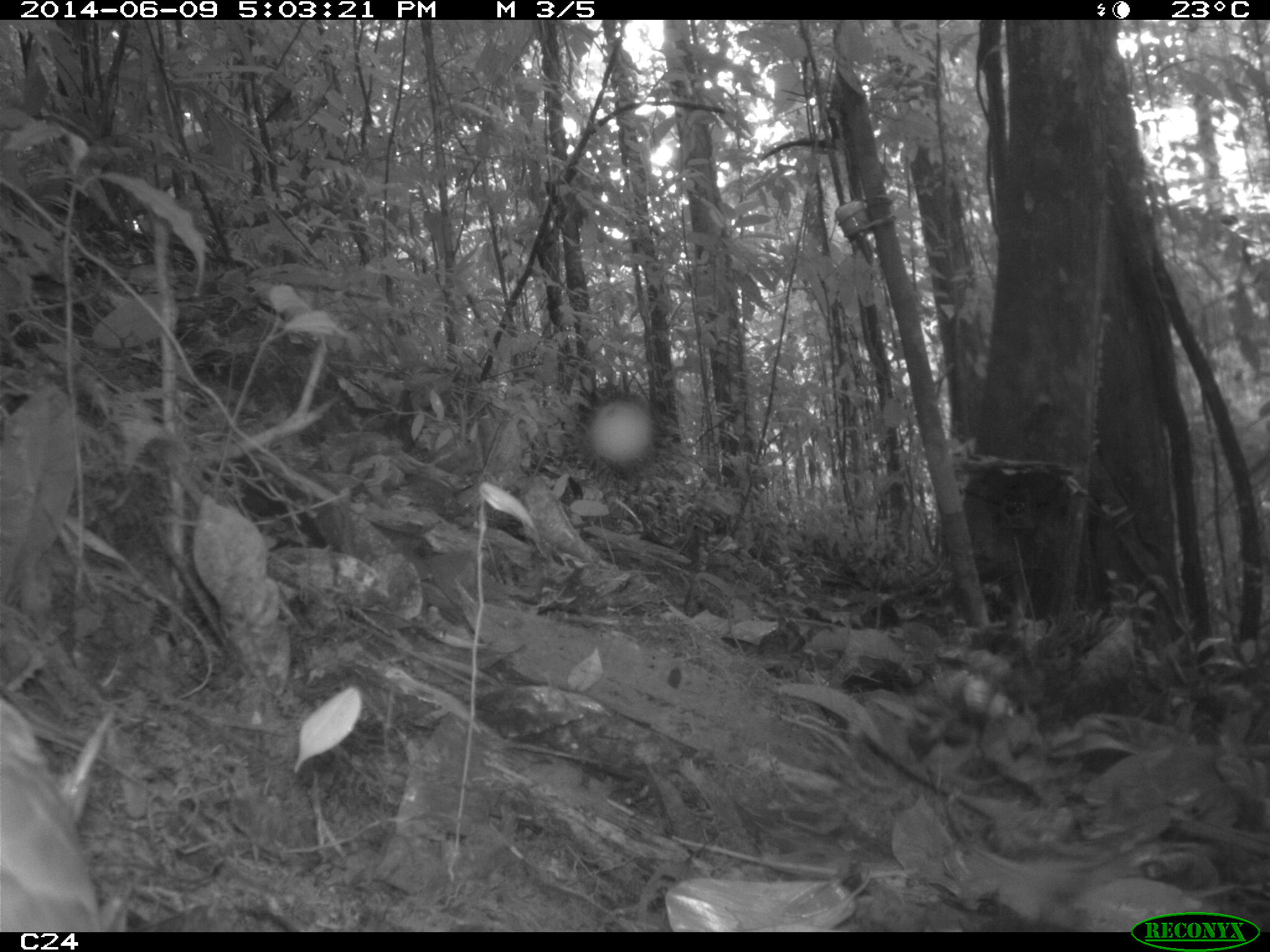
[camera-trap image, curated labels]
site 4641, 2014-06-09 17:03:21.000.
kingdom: Animalia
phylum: Chordata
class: Aves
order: Columbiformes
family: Columbidae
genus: Leptotila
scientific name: Leptotila rufaxilla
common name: gray-fronted dove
Leptotila rufaxilla (gray-fronted dove), count 1, age adult.